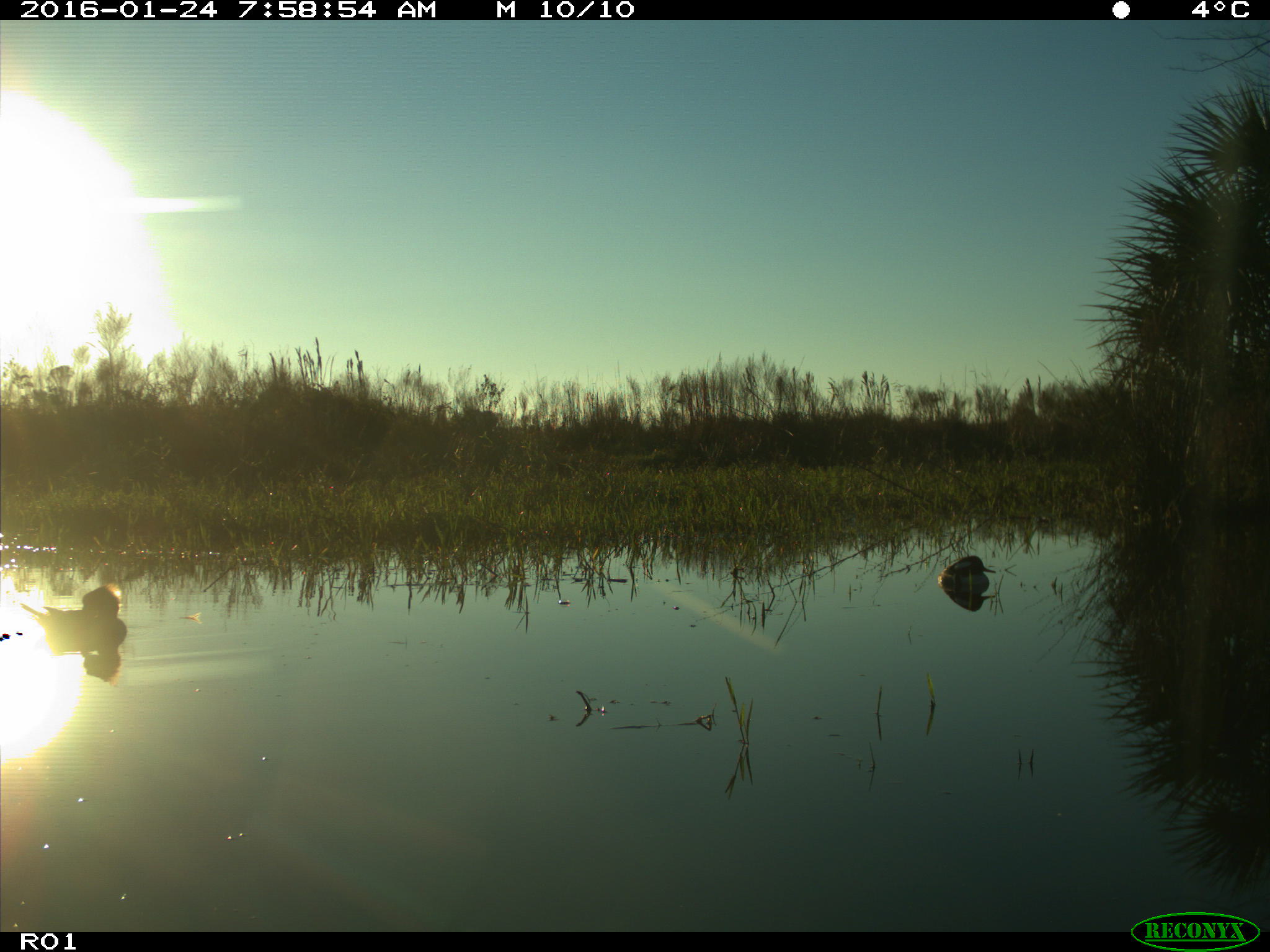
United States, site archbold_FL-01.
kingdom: Animalia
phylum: Chordata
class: Aves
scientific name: Aves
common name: birds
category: unidentified bird